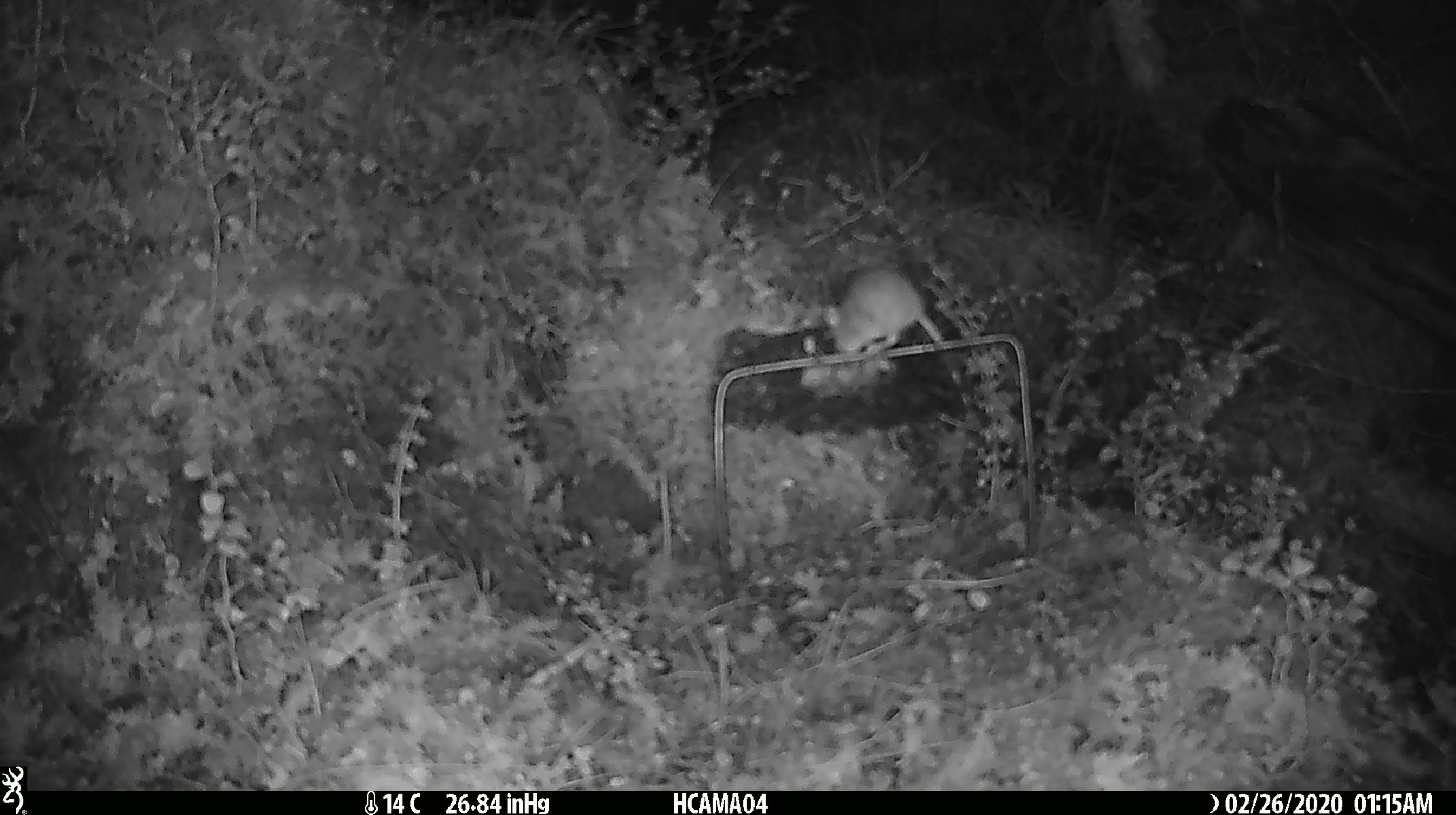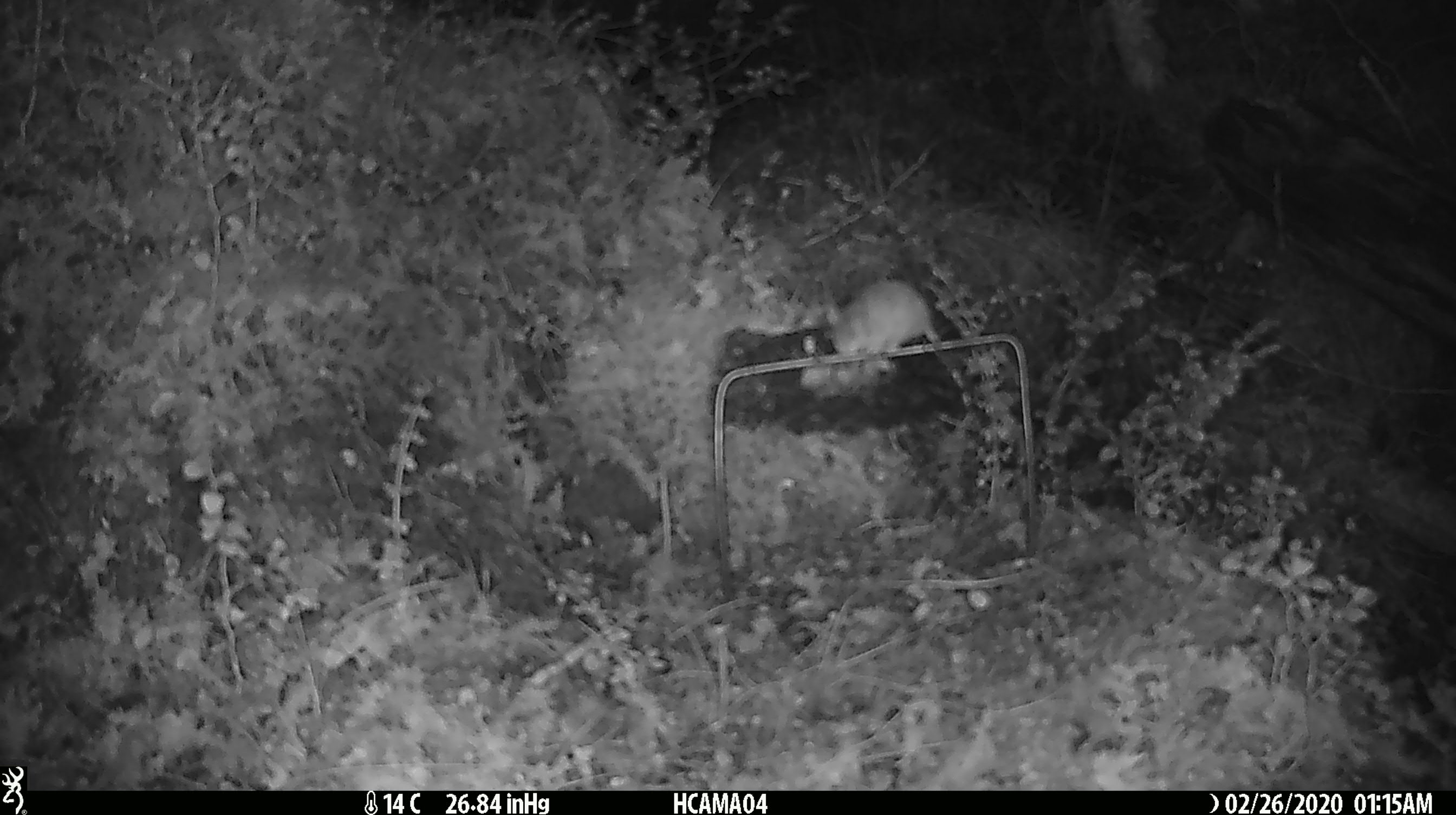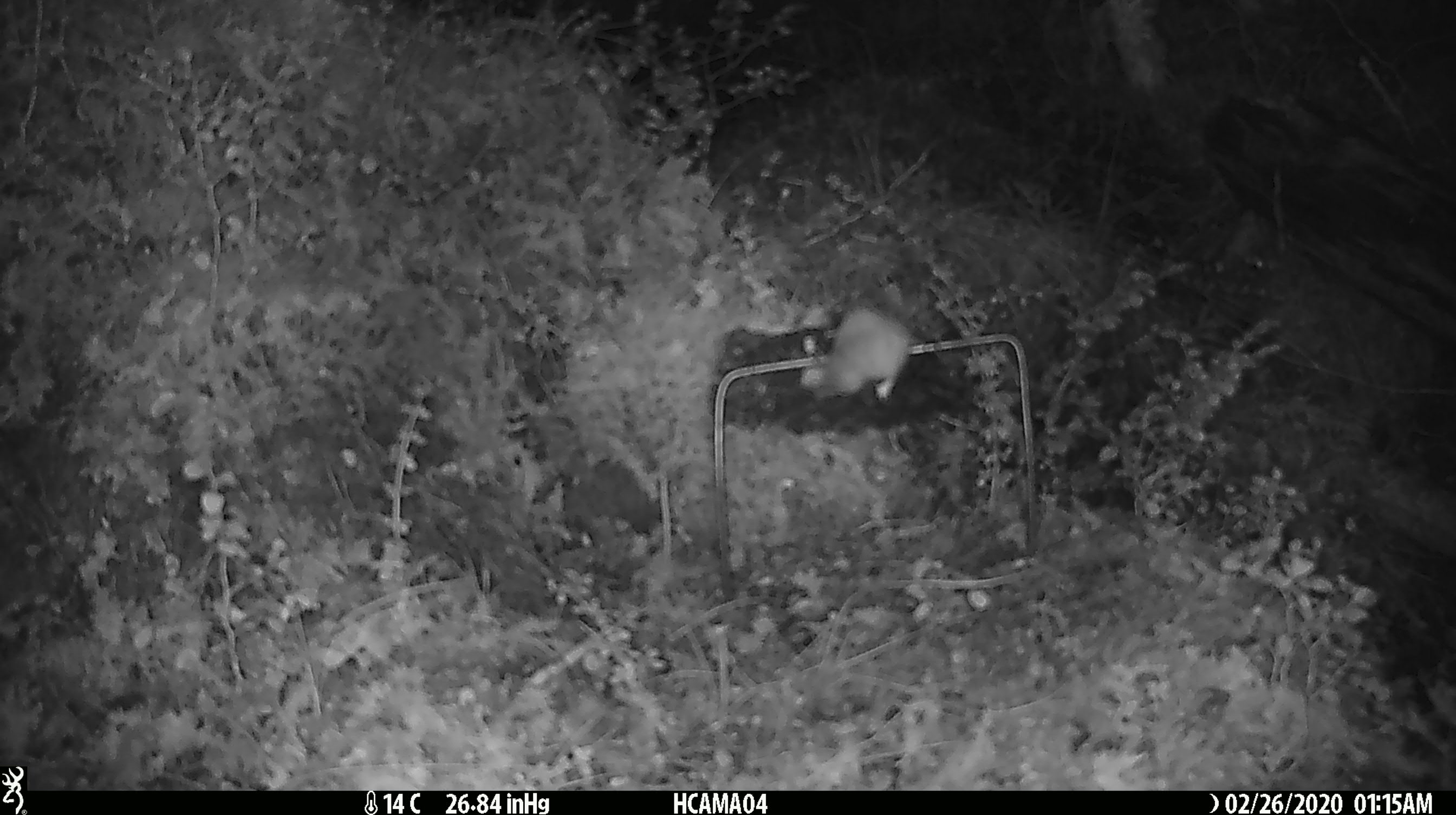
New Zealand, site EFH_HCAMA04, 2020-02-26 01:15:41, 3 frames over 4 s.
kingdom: Animalia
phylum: Chordata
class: Mammalia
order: Rodentia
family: Muridae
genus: Mus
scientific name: Mus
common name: mouse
Mouse (Mus).